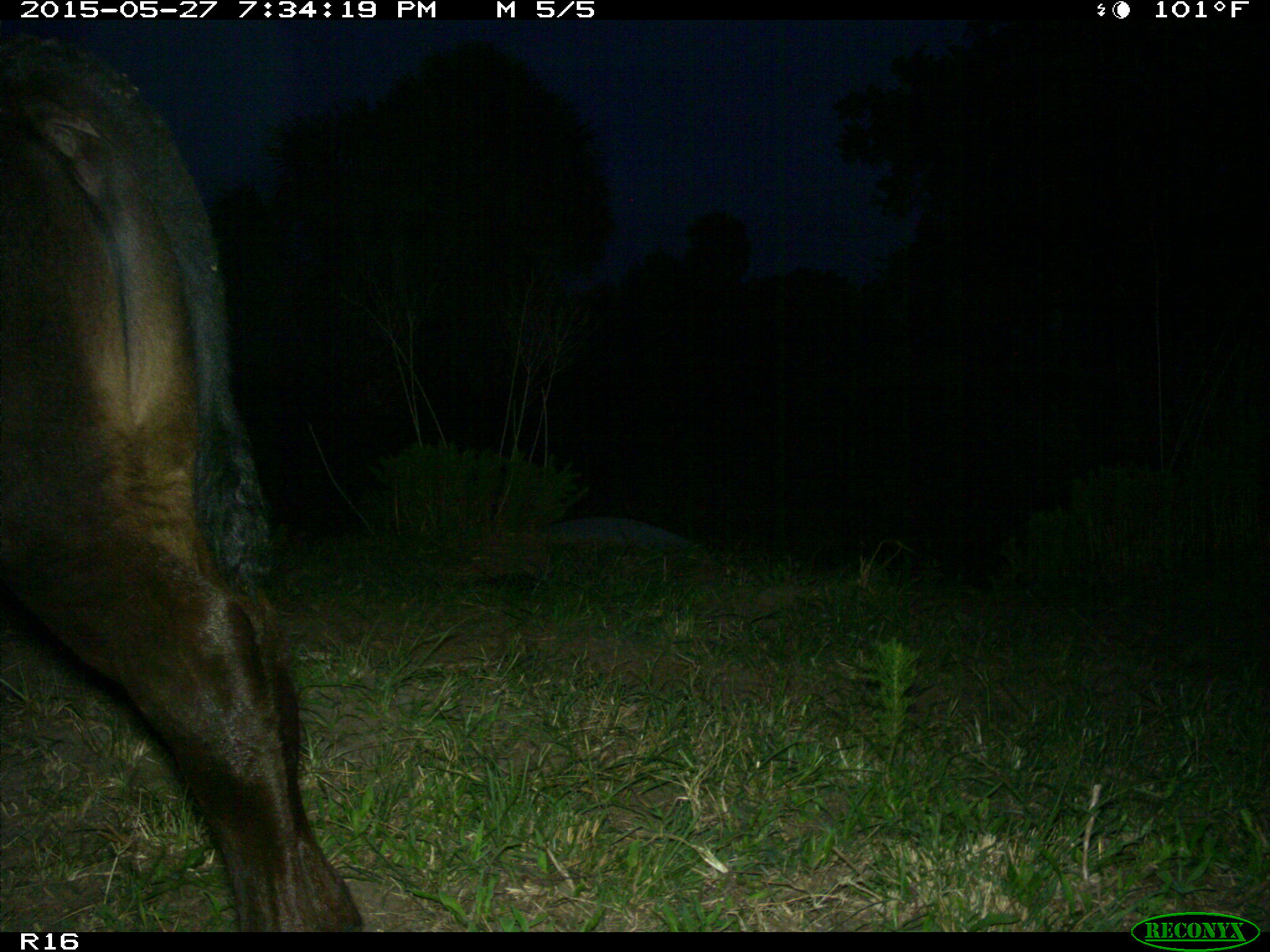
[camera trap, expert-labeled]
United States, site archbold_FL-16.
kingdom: Animalia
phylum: Chordata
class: Mammalia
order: Artiodactyla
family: Bovidae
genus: Bos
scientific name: Bos taurus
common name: domestic cow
Bos taurus (domestic cow).